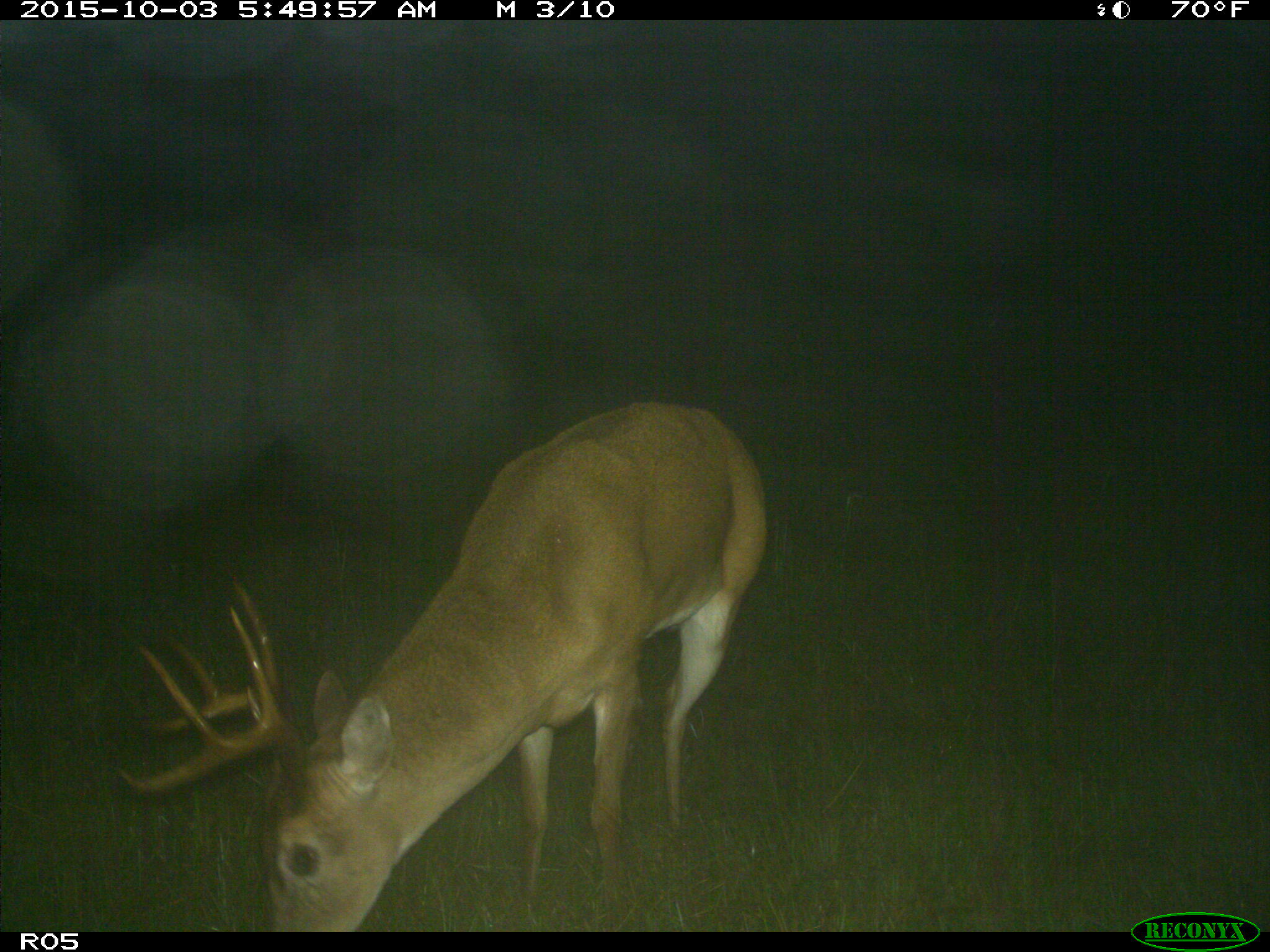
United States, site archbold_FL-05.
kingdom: Animalia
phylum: Chordata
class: Mammalia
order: Artiodactyla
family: Cervidae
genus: Odocoileus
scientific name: Odocoileus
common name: deer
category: unidentified deer